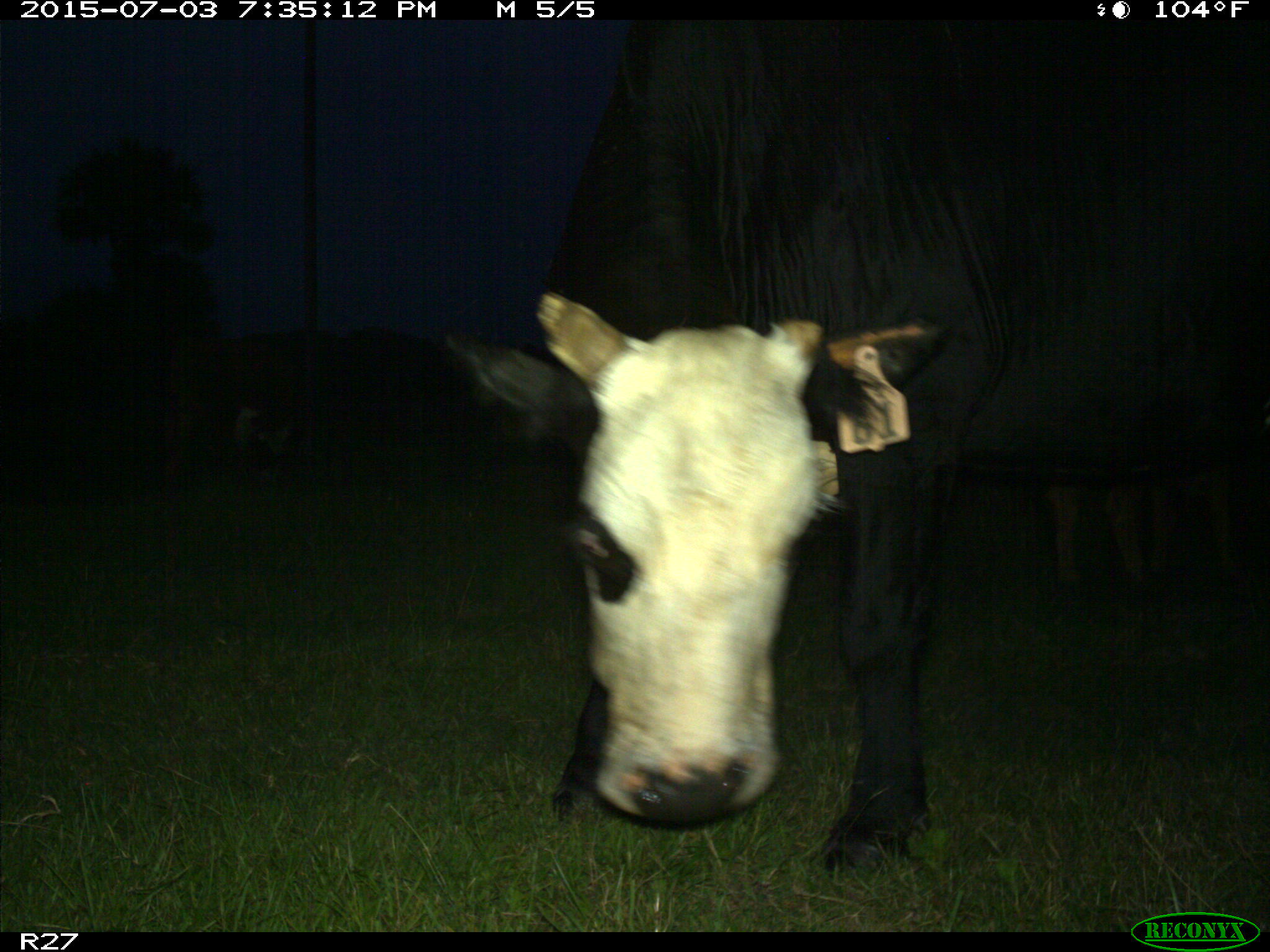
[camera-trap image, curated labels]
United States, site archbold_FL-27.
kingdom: Animalia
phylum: Chordata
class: Mammalia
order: Artiodactyla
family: Bovidae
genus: Bos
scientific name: Bos taurus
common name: domestic cow